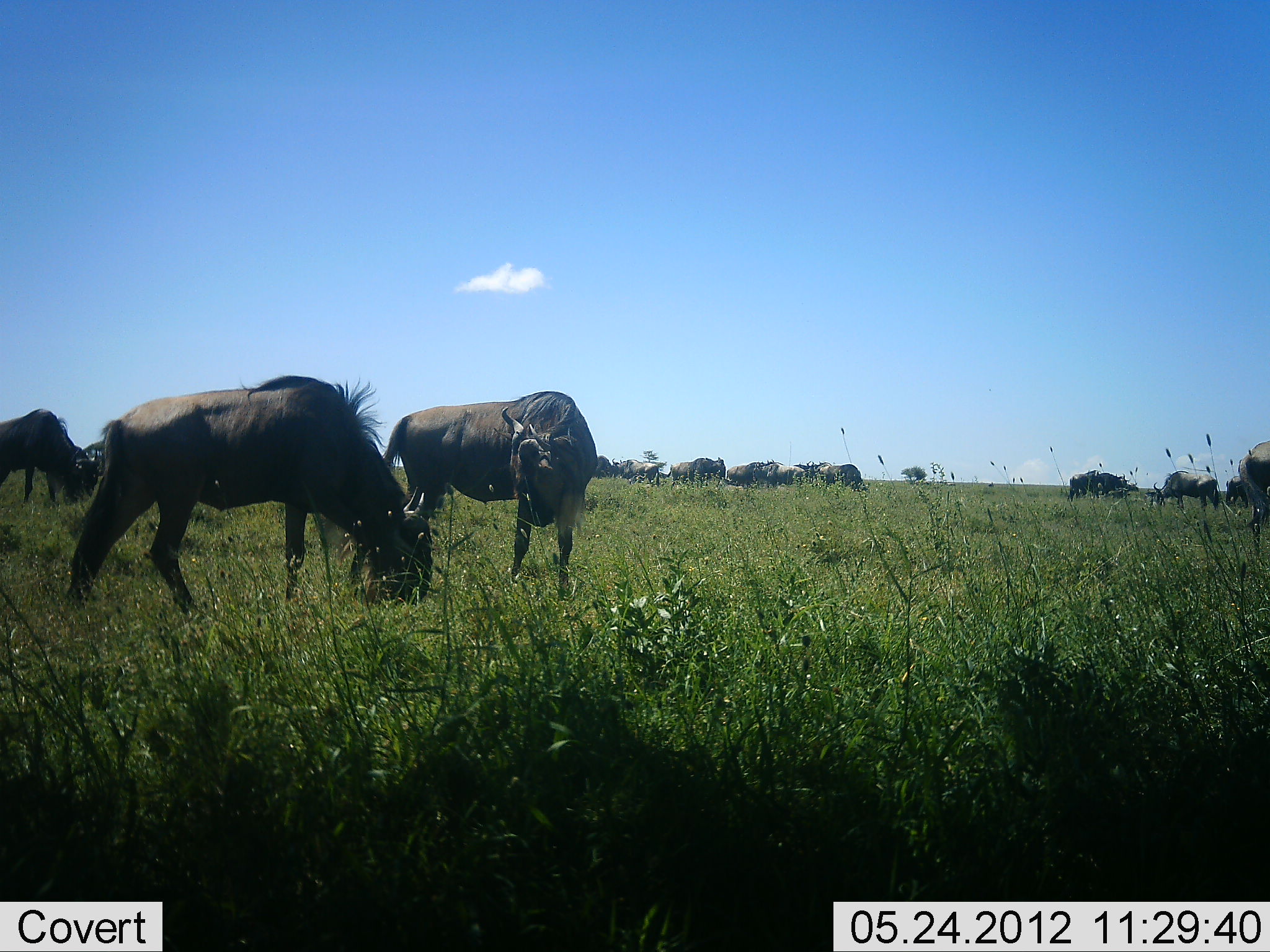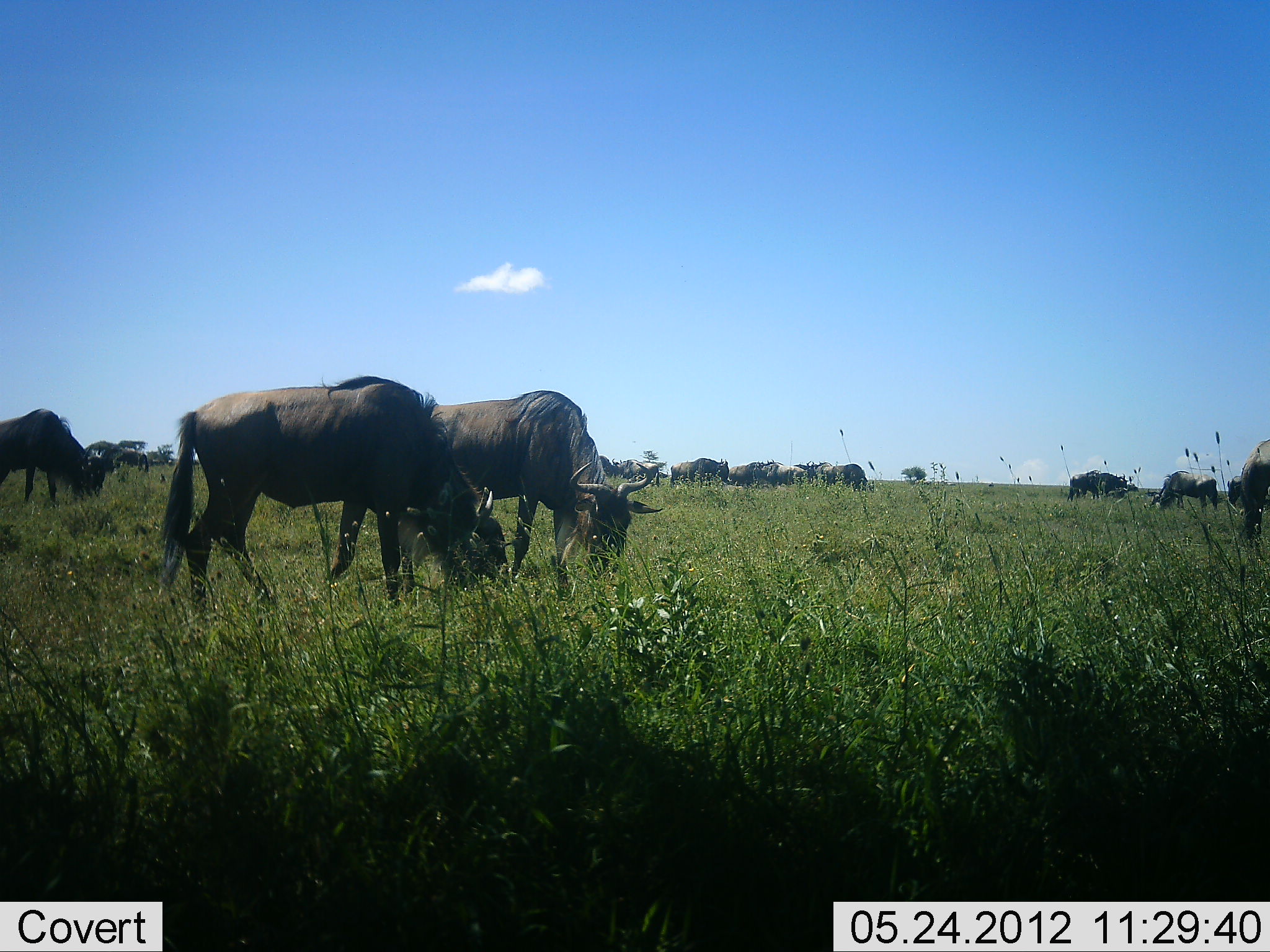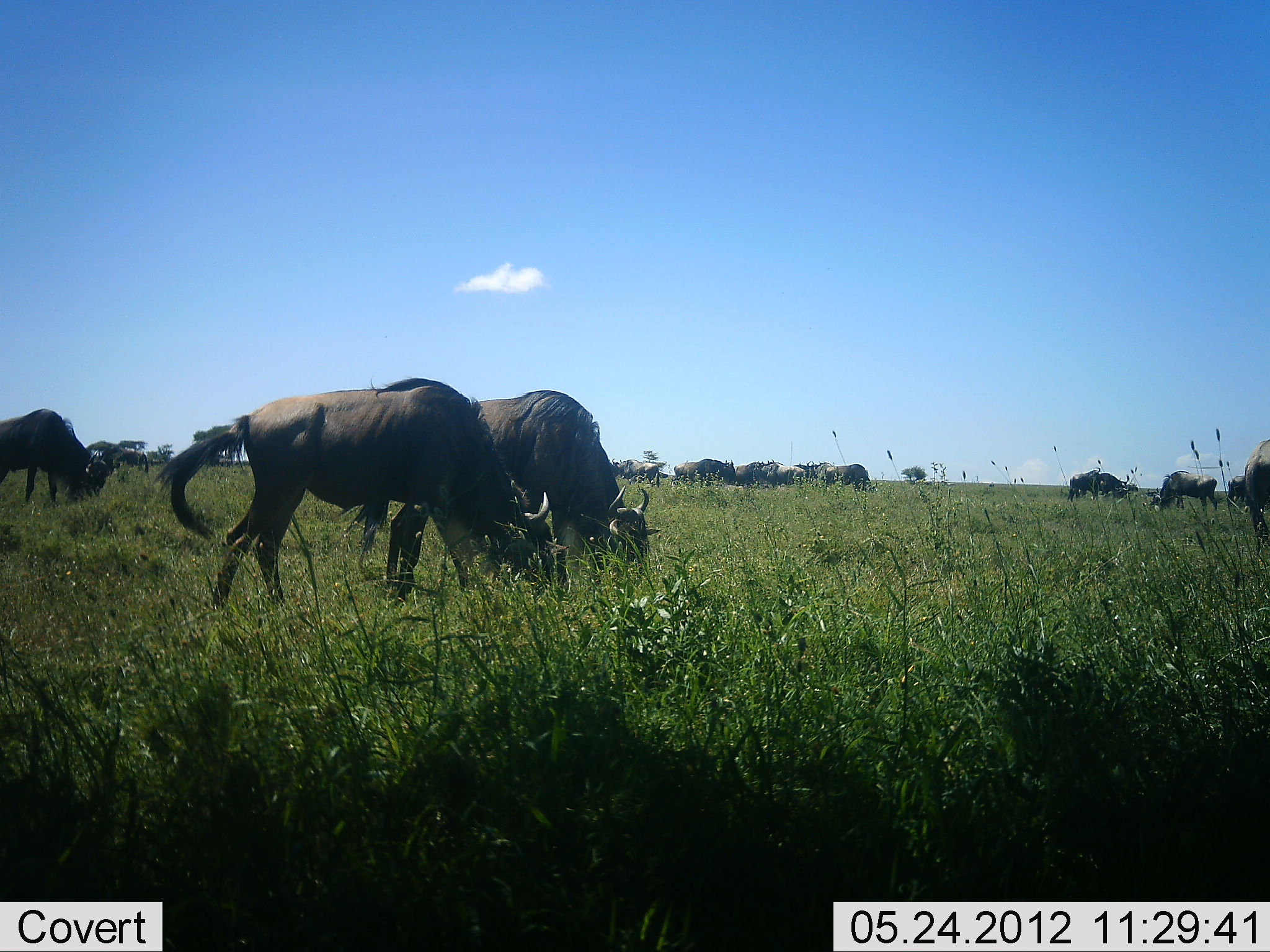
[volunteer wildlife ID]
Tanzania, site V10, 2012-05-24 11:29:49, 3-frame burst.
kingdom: Animalia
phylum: Chordata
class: Mammalia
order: Artiodactyla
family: Bovidae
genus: Connochaetes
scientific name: Connochaetes taurinus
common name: blue wildebeest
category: wildebeest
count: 11-50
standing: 40%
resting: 0%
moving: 30%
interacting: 0%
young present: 0%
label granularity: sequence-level